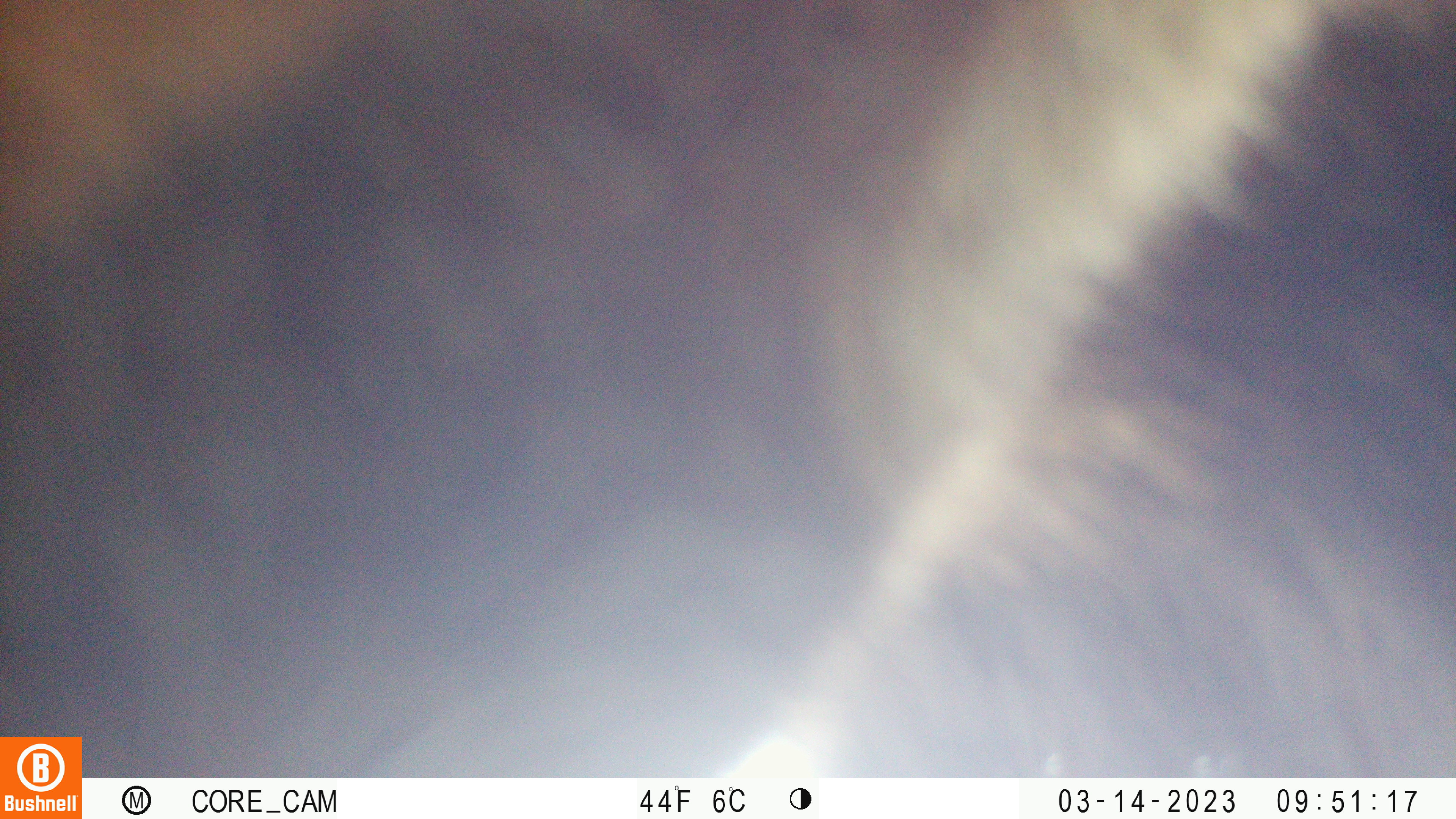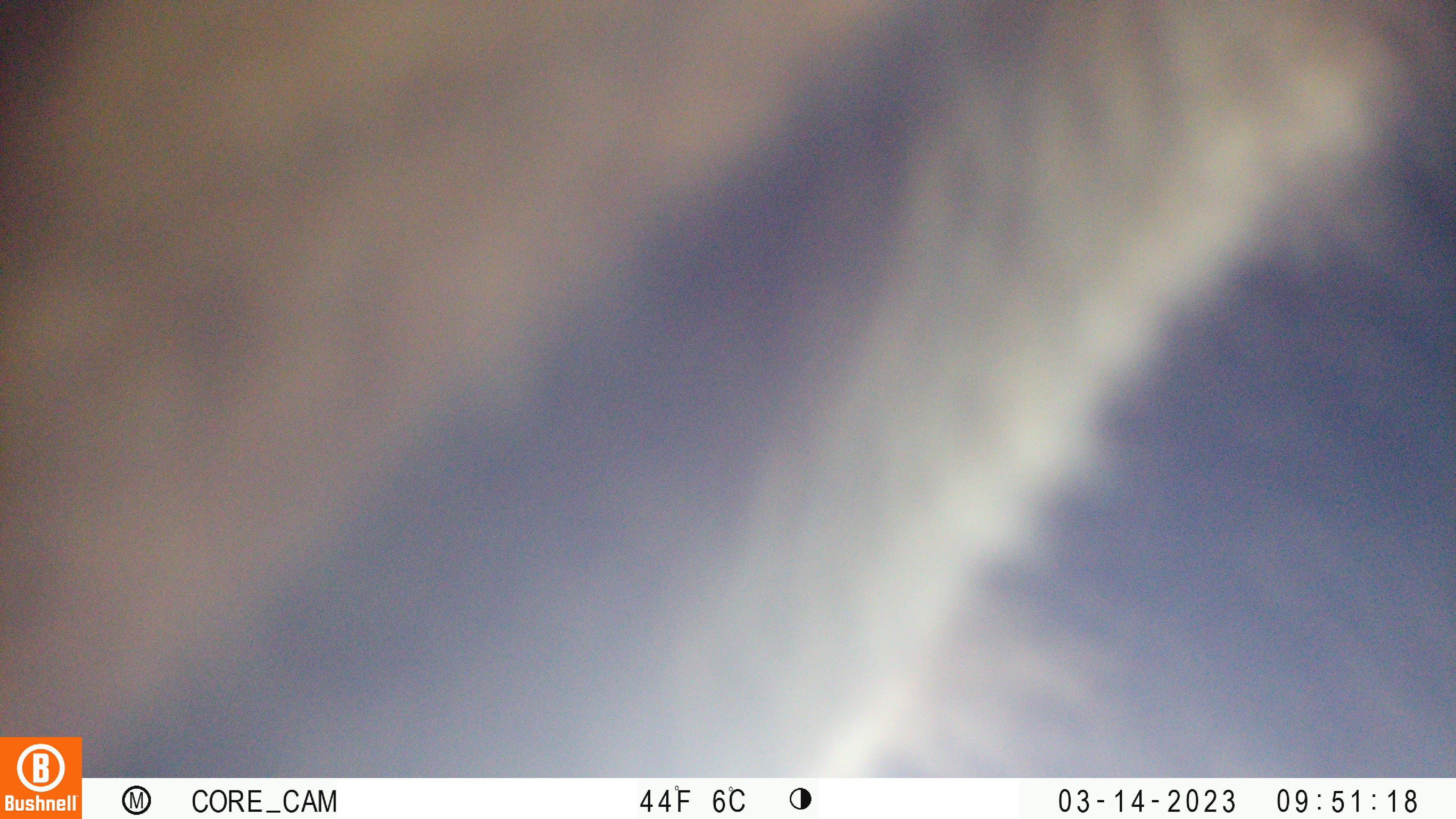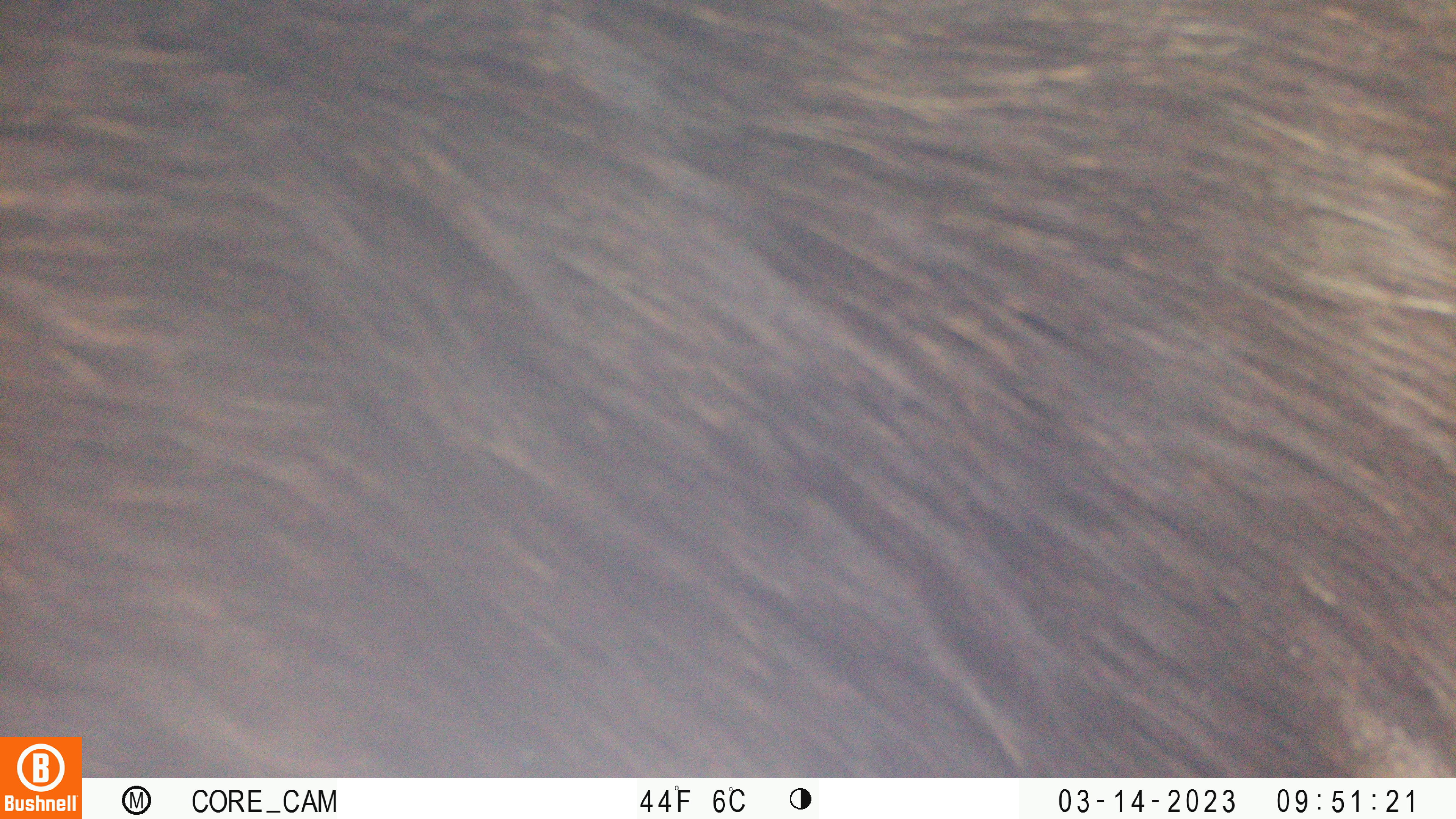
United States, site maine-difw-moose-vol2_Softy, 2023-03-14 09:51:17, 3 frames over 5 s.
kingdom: Animalia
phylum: Chordata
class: Mammalia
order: Artiodactyla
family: Cervidae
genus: Alces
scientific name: Alces alces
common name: moose